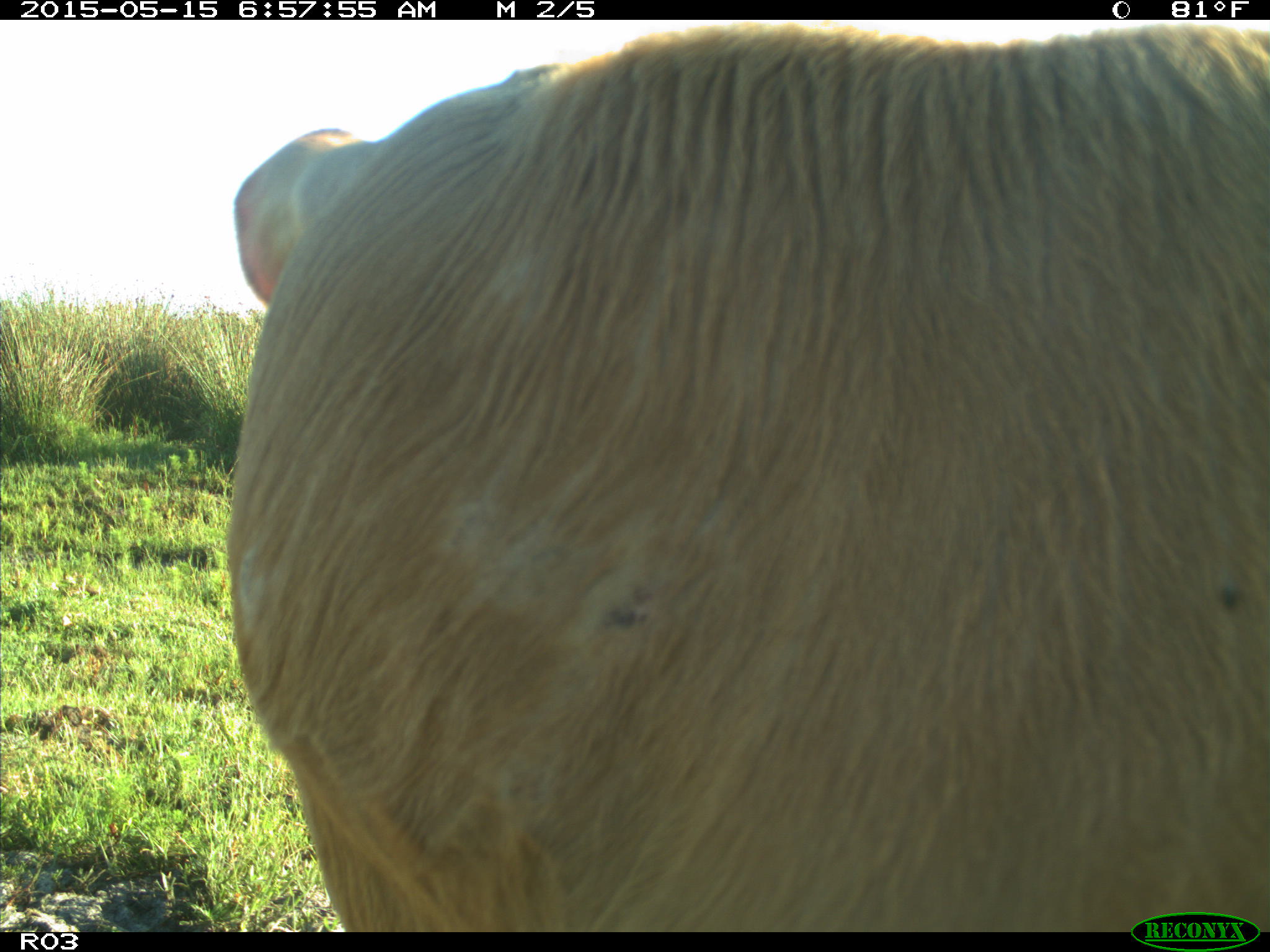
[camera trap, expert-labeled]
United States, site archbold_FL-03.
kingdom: Animalia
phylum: Chordata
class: Mammalia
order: Artiodactyla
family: Bovidae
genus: Bos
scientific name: Bos taurus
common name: domestic cow